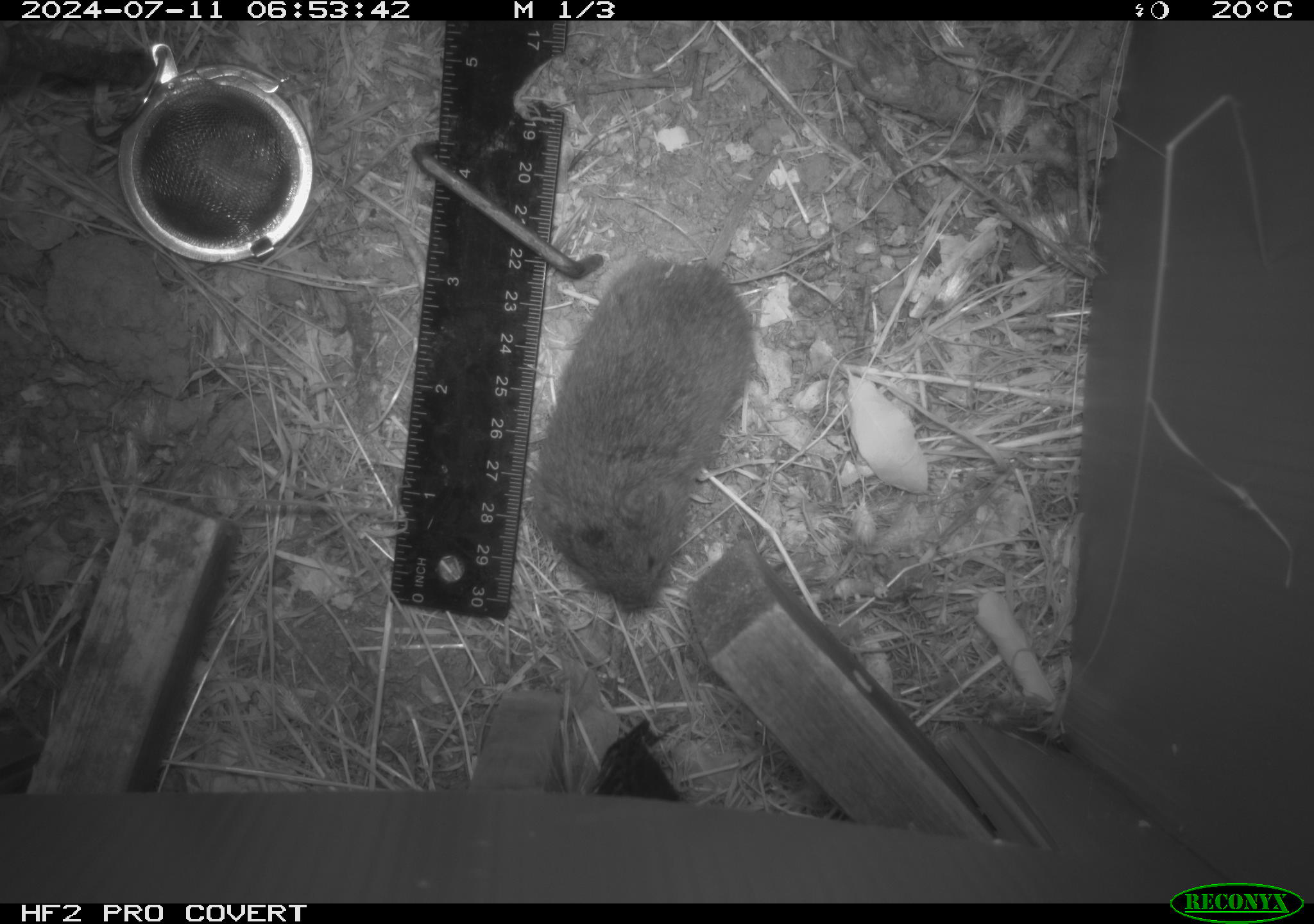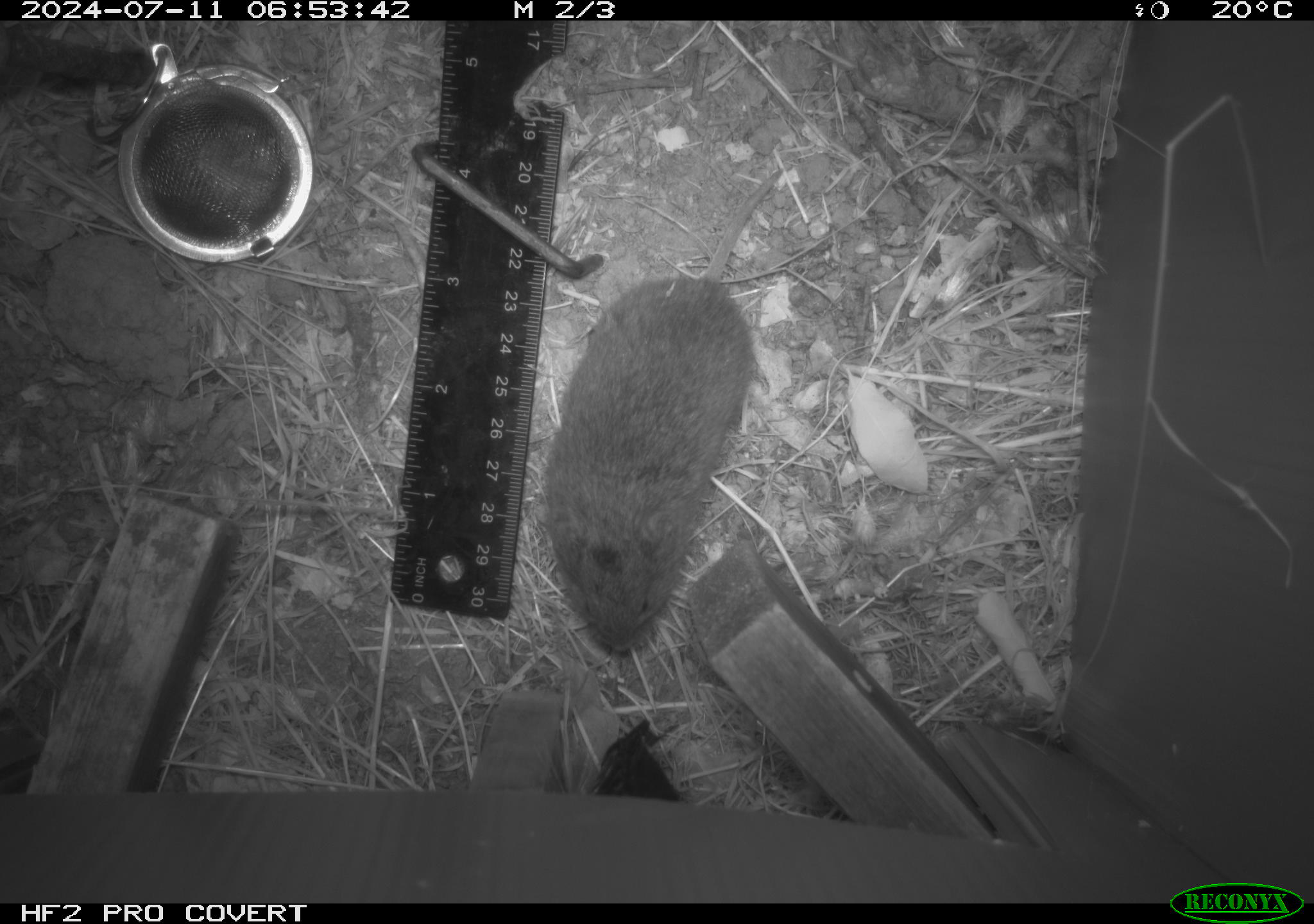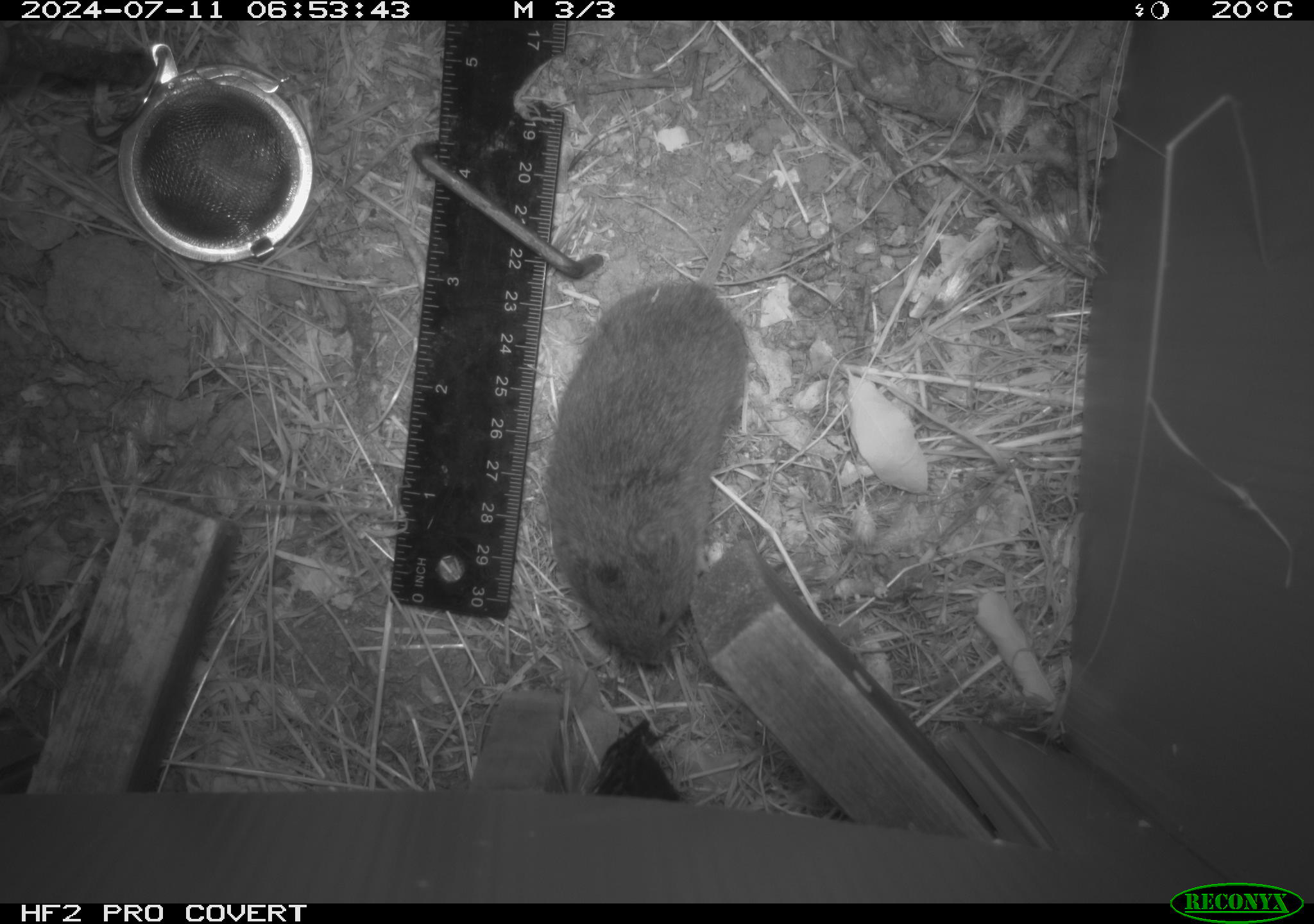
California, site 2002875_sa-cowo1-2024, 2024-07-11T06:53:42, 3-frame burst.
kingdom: Animalia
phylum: Chordata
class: Mammalia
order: Rodentia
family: Cricetidae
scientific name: Arvicolinae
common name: voles, lemmings, and muskrats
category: arvicolinae subfamily